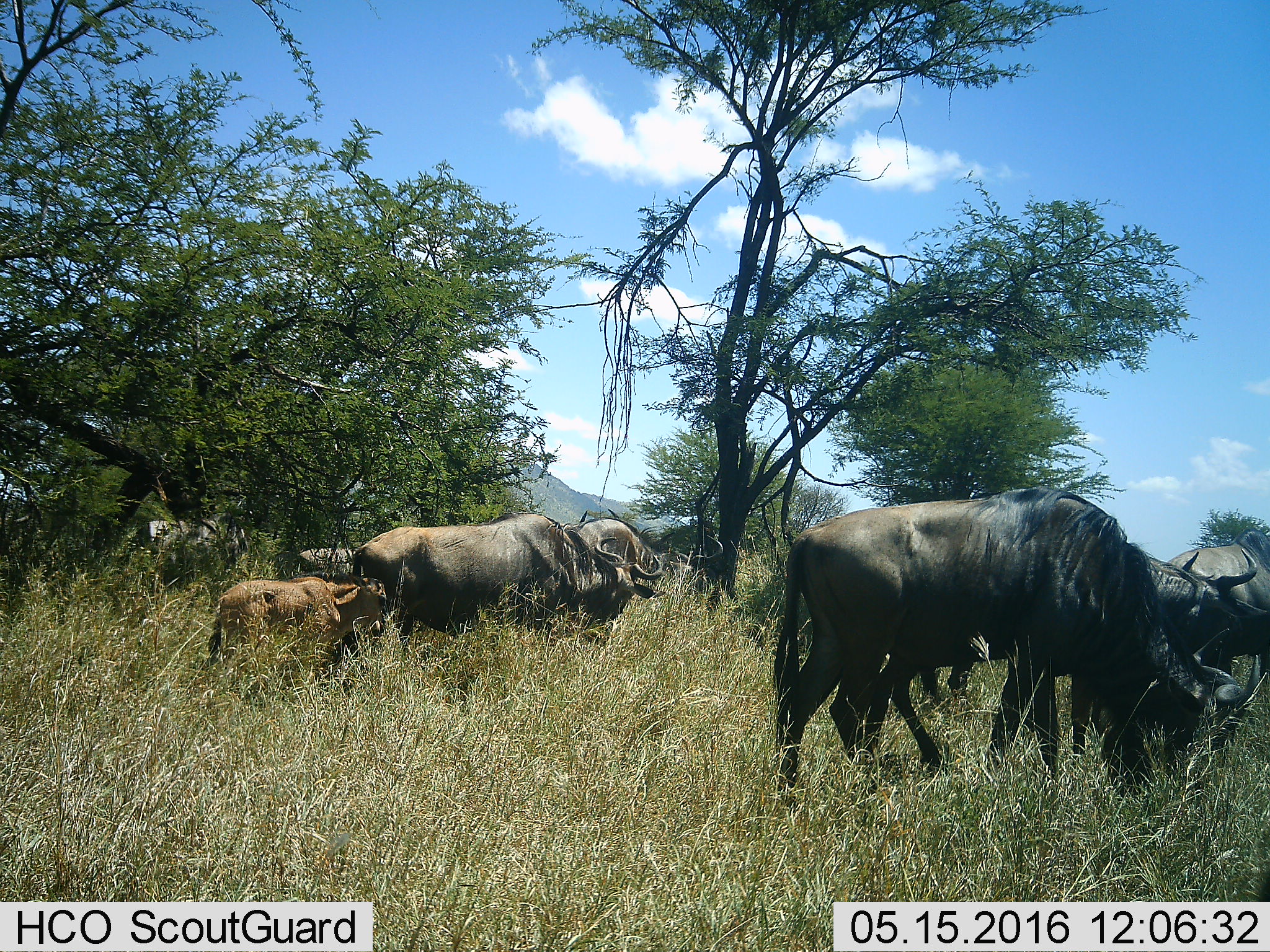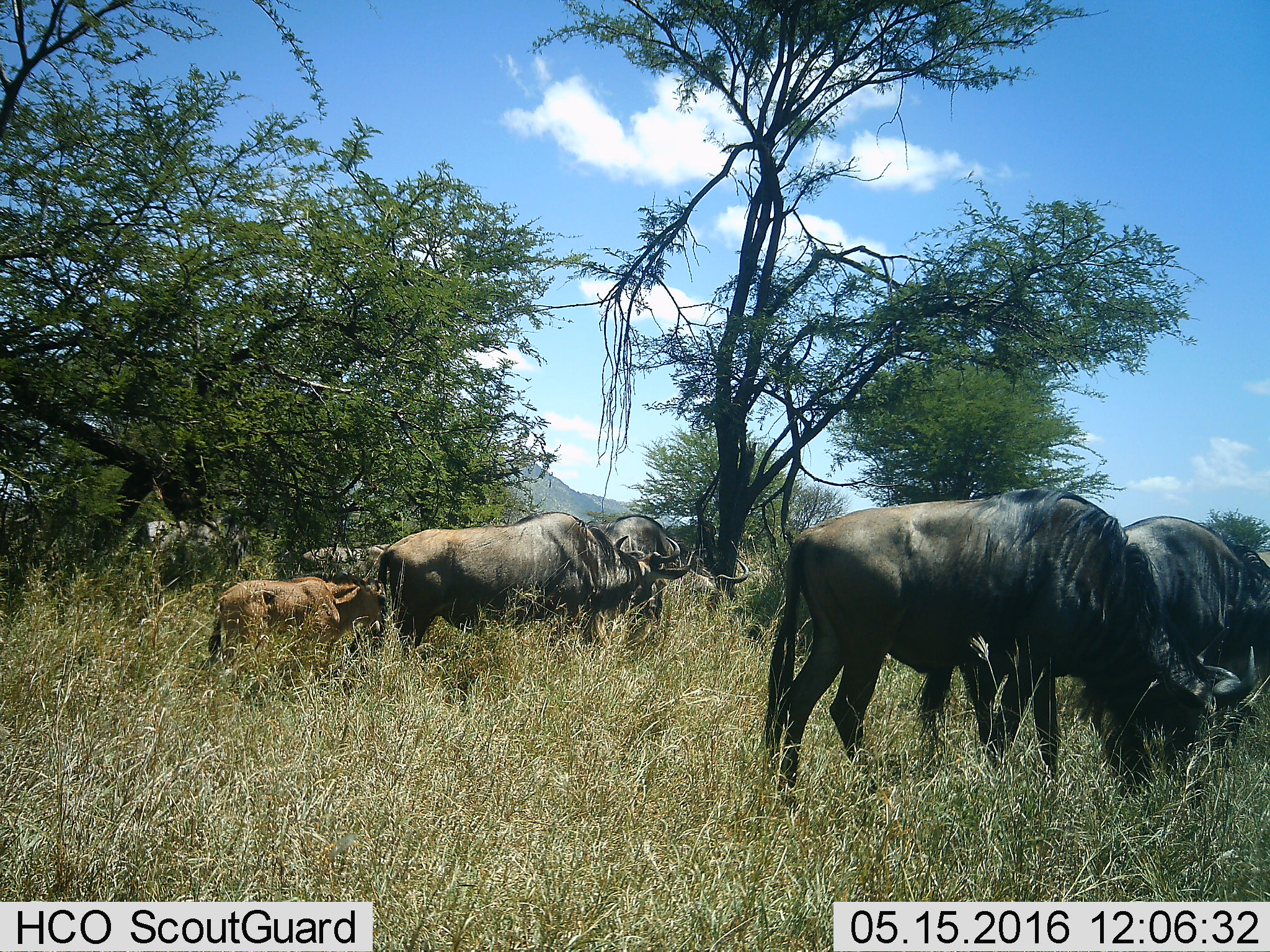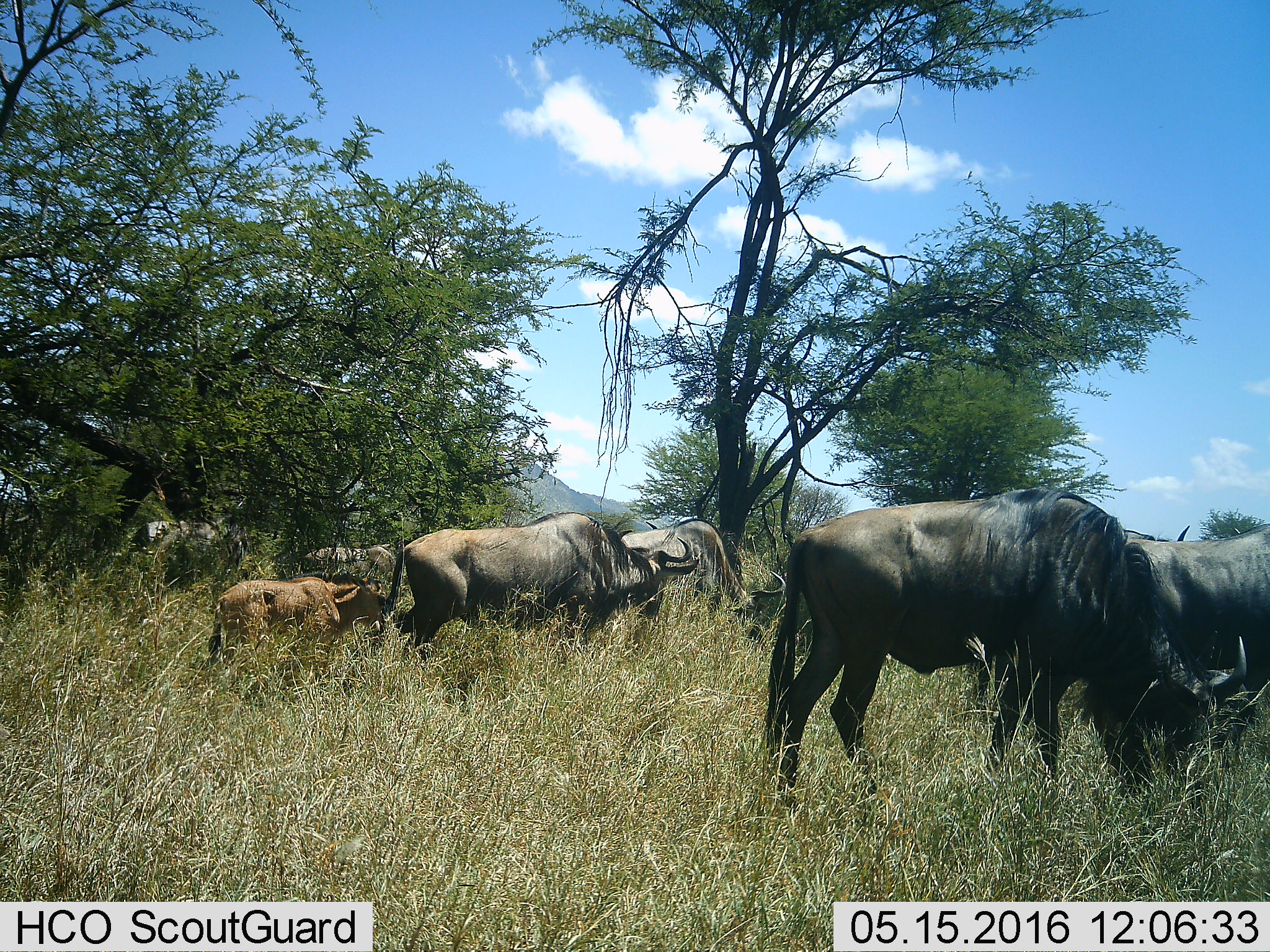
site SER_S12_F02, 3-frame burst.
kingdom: Animalia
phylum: Chordata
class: Mammalia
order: Artiodactyla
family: Bovidae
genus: Connochaetes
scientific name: Connochaetes taurinus taurinus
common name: blue wildebeest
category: wildebeestblue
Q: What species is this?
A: Wildebeestblue (blue wildebeest) (Connochaetes taurinus taurinus).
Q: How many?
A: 10.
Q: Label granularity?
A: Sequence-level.